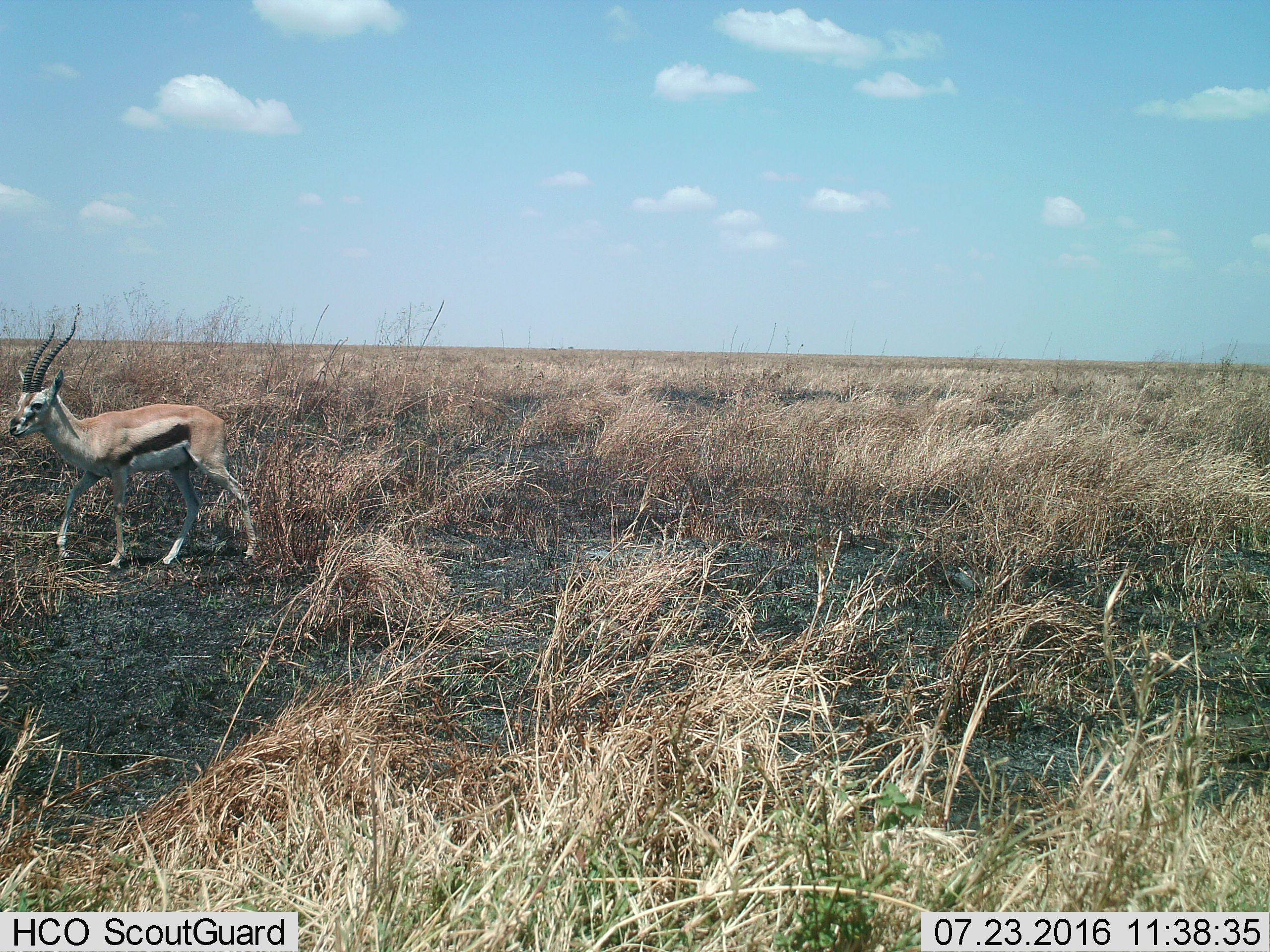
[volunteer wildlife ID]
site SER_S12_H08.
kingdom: Animalia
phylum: Chordata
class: Mammalia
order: Artiodactyla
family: Bovidae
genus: Eudorcas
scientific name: Eudorcas thomsonii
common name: thomson's gazelle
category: gazellethomsons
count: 1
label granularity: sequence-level